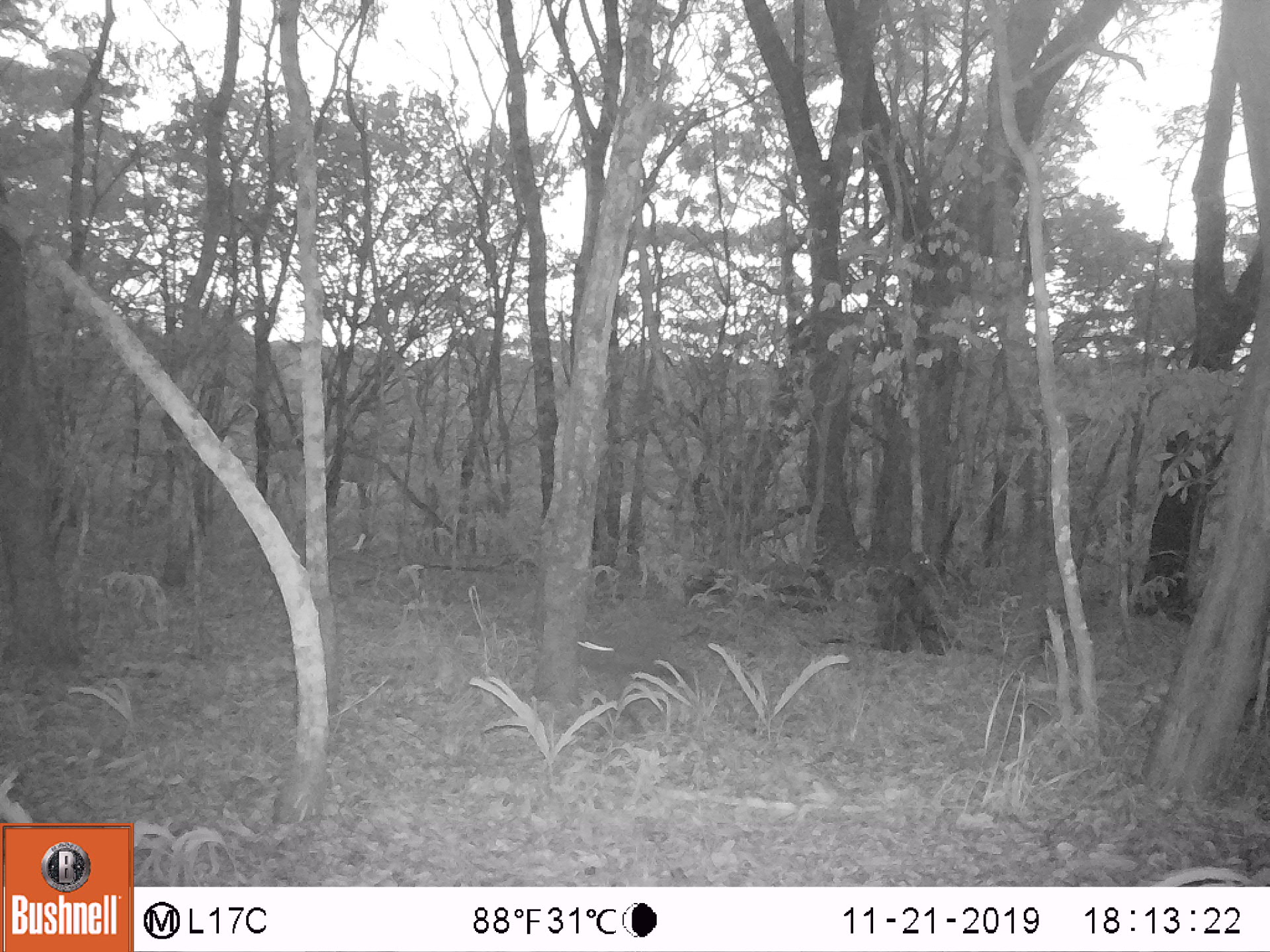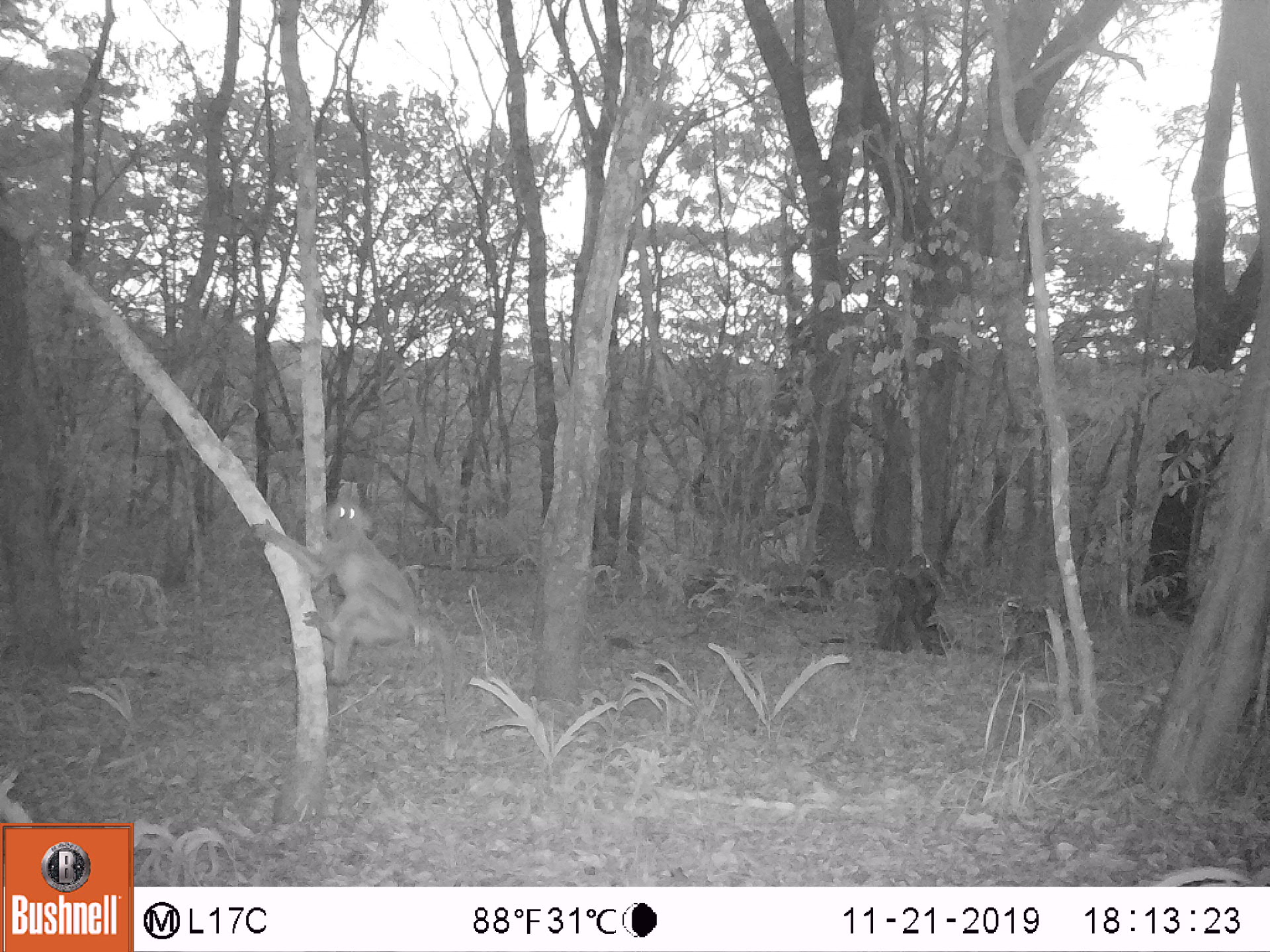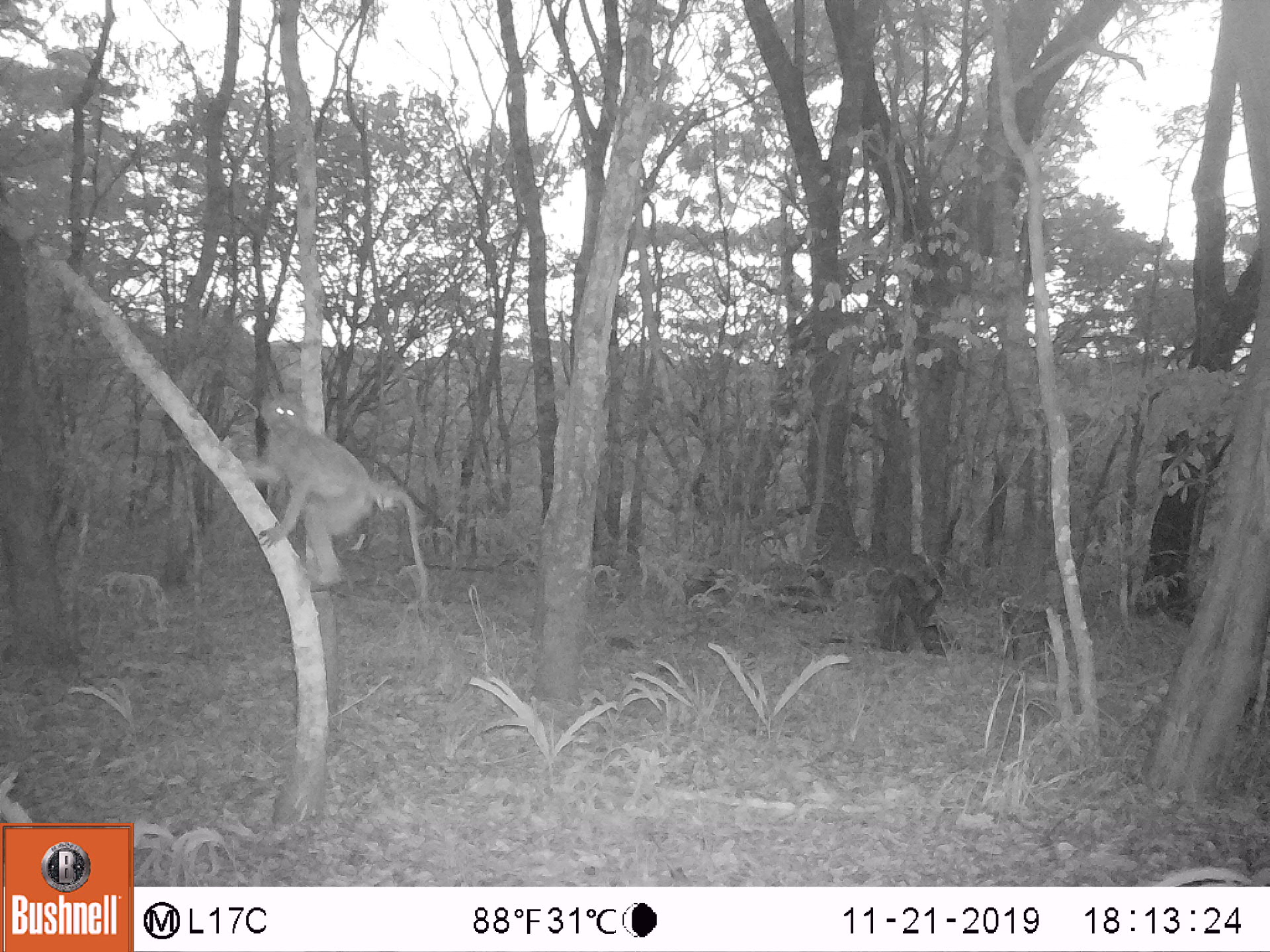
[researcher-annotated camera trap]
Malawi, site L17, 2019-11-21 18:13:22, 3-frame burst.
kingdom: Animalia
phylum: Chordata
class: Mammalia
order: Primates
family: Cercopithecidae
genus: Papio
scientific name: Papio cynocephalus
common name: yellow baboon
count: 1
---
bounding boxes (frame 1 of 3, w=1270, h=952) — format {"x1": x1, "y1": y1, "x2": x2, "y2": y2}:
yellow baboon: {"x1": 873, "y1": 538, "x2": 941, "y2": 644}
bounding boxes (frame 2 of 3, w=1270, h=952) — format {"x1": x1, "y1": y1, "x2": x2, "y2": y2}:
yellow baboon: {"x1": 249, "y1": 489, "x2": 457, "y2": 686}; {"x1": 884, "y1": 557, "x2": 949, "y2": 651}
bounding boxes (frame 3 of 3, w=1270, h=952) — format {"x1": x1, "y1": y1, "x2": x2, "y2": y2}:
yellow baboon: {"x1": 219, "y1": 390, "x2": 427, "y2": 602}